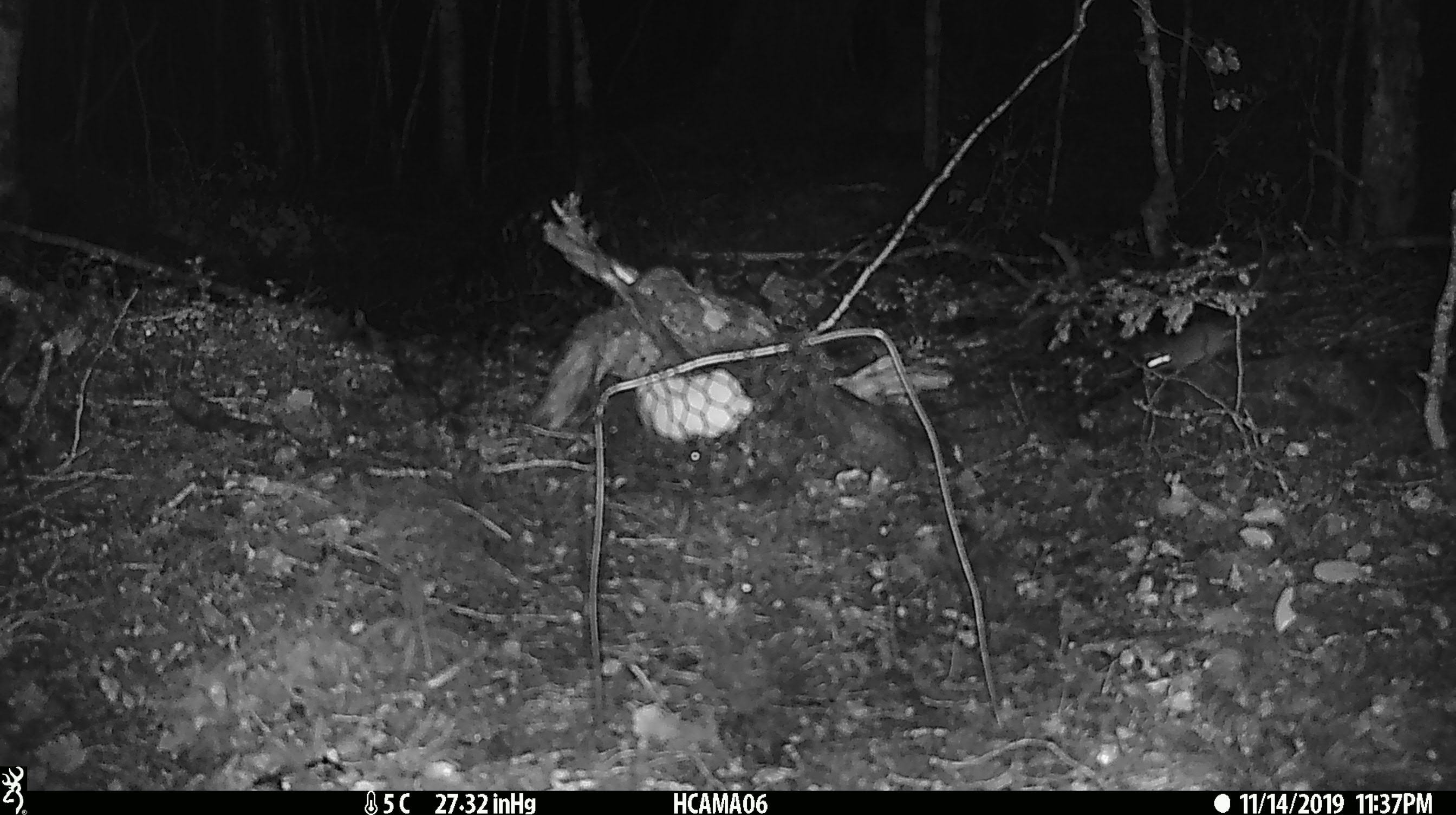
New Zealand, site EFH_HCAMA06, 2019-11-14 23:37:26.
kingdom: Animalia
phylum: Chordata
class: Mammalia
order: Rodentia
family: Muridae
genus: Mus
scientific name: Mus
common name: mouse